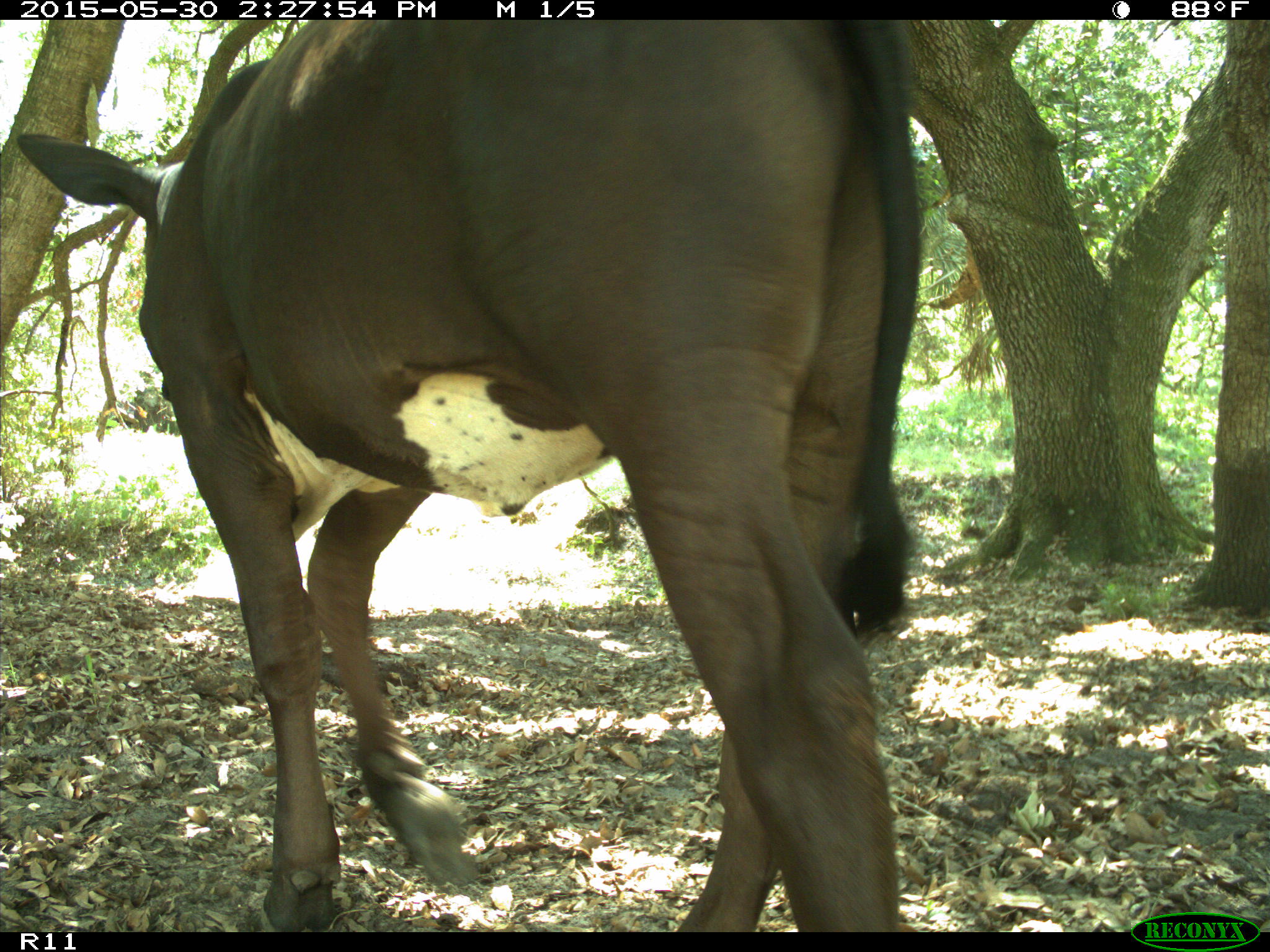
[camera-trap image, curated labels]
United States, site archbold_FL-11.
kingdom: Animalia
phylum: Chordata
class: Mammalia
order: Artiodactyla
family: Bovidae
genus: Bos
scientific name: Bos taurus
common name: domestic cow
Bos taurus (domestic cow).